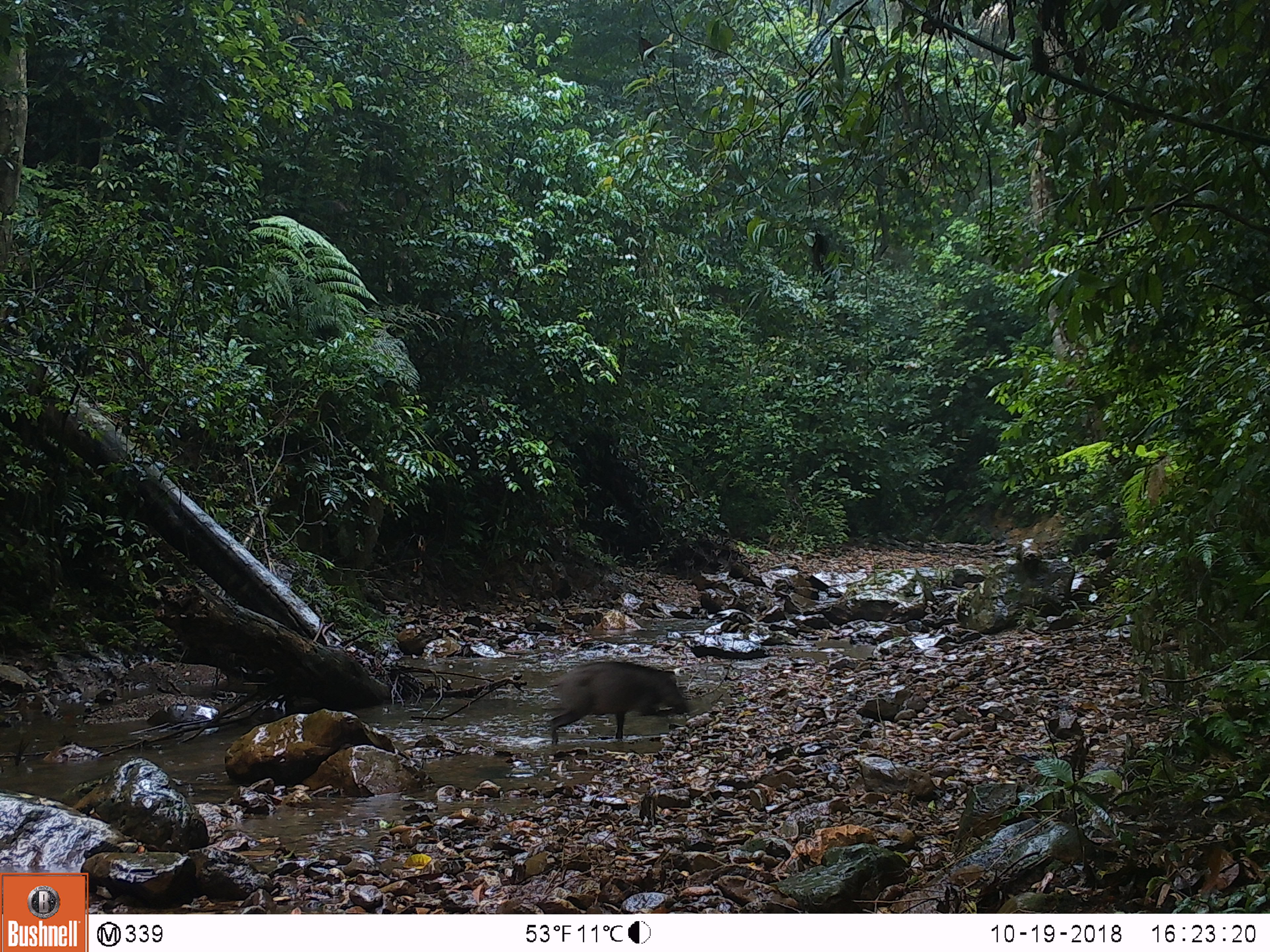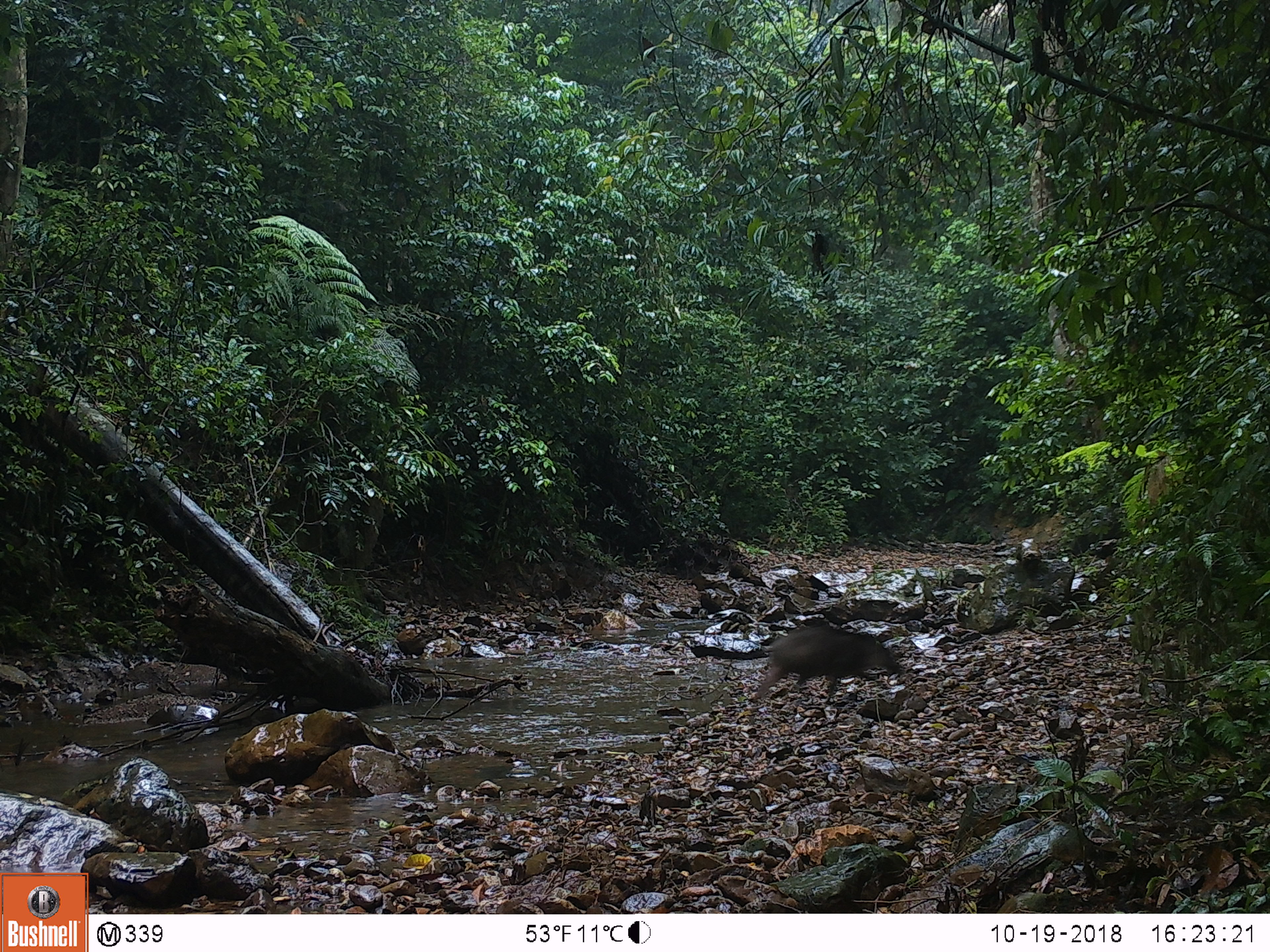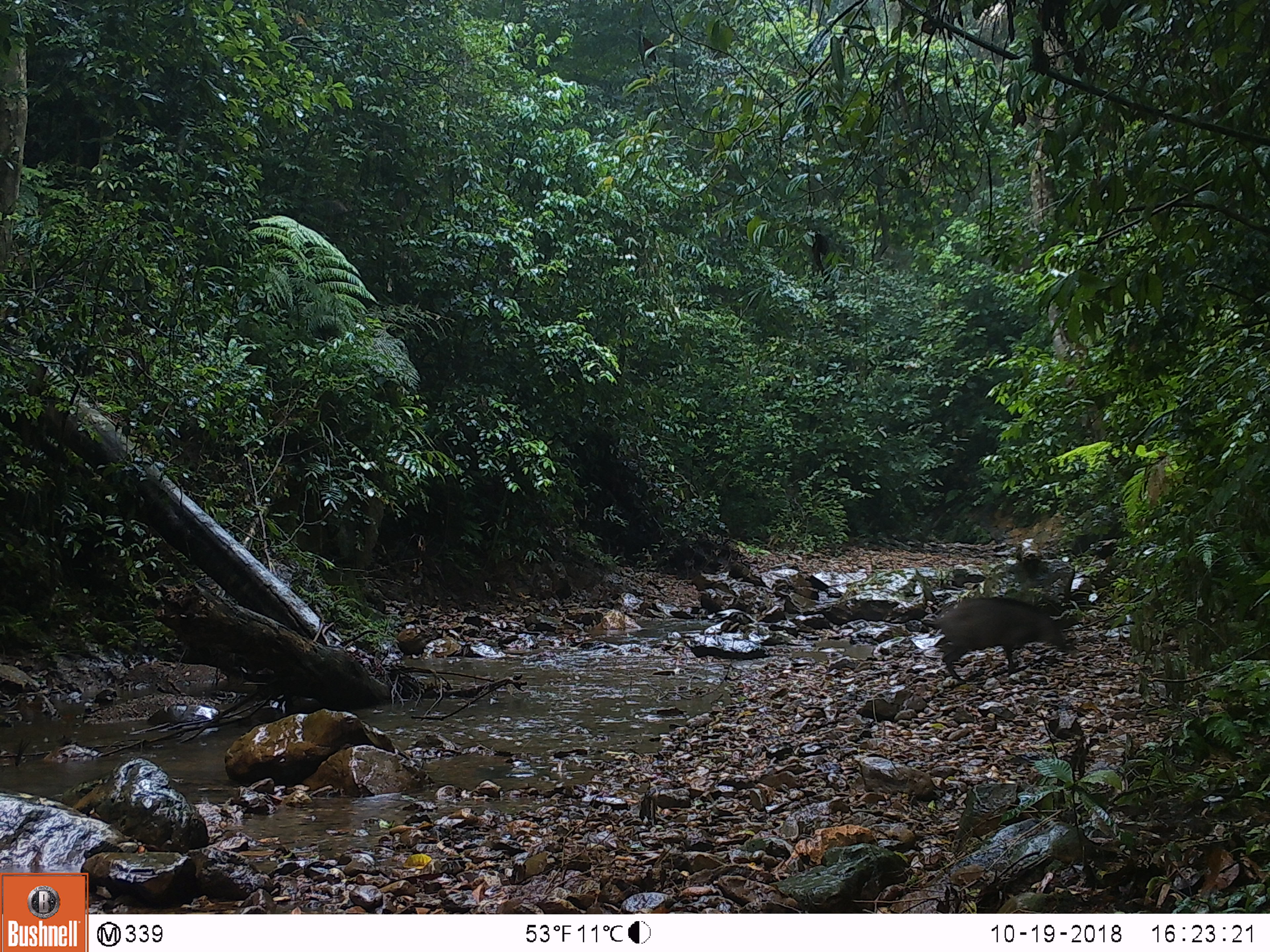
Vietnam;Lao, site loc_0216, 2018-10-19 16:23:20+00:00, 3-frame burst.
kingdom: Animalia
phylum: Chordata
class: Mammalia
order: Artiodactyla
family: Suidae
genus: Sus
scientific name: Sus scrofa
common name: eurasian wild pig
Eurasian wild pig (Sus scrofa). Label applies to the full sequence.